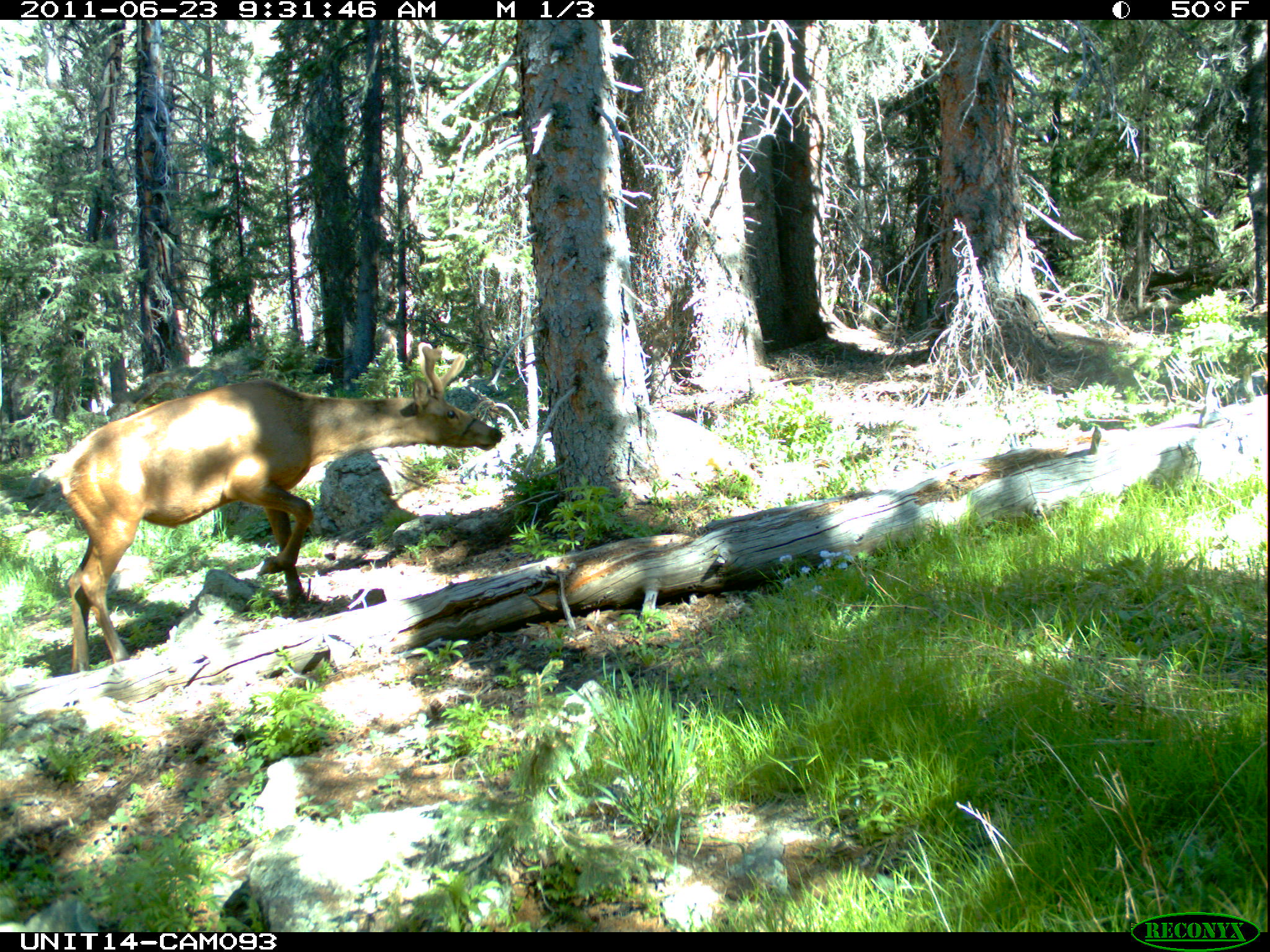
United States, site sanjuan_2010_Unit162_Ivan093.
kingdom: Animalia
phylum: Chordata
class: Mammalia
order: Artiodactyla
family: Cervidae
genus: Cervus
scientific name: Cervus elaphus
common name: red deer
Cervus elaphus (red deer).